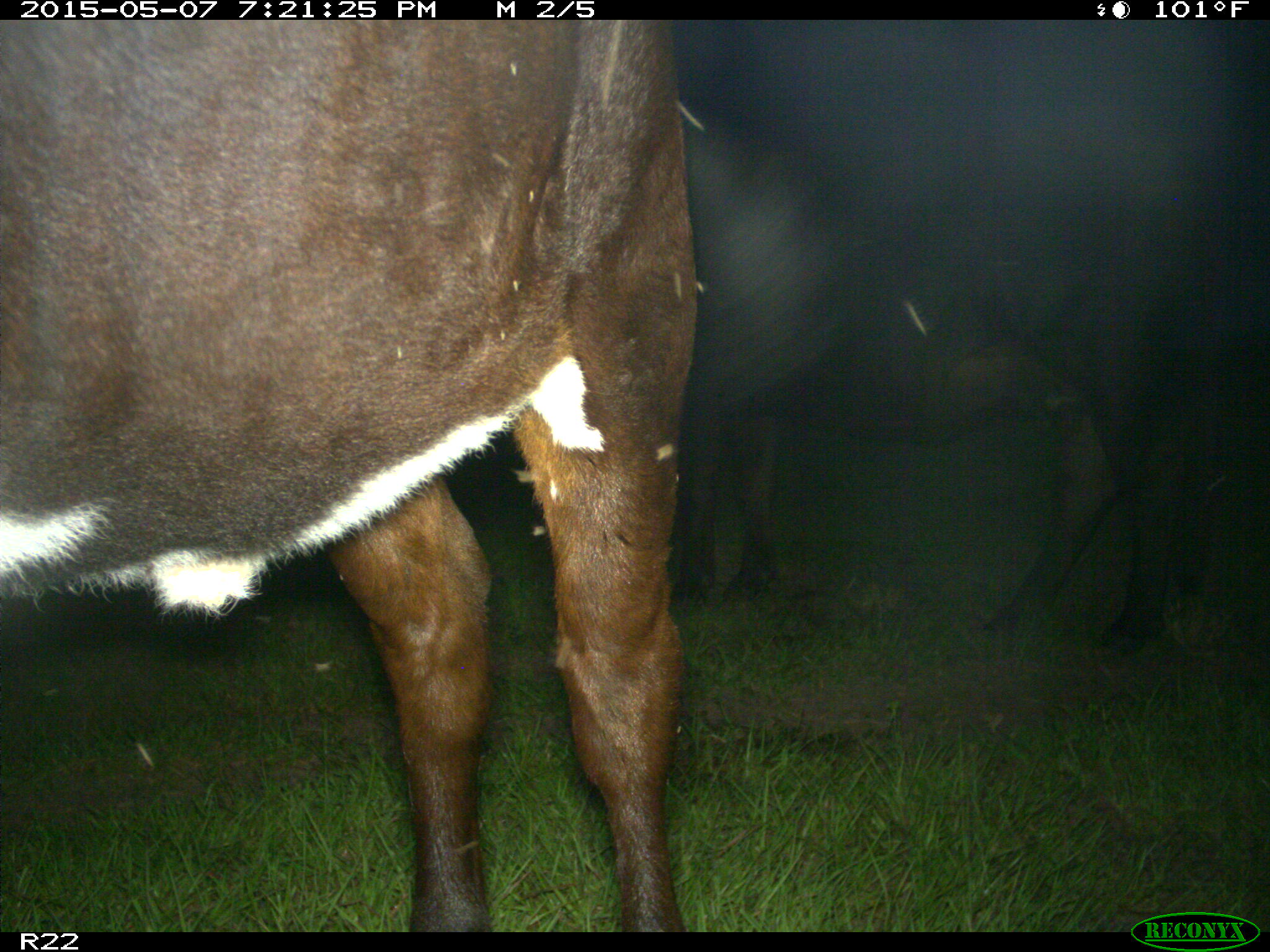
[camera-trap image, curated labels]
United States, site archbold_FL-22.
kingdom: Animalia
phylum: Chordata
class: Mammalia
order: Artiodactyla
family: Bovidae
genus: Bos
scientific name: Bos taurus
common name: domestic cow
Bos taurus (domestic cow).